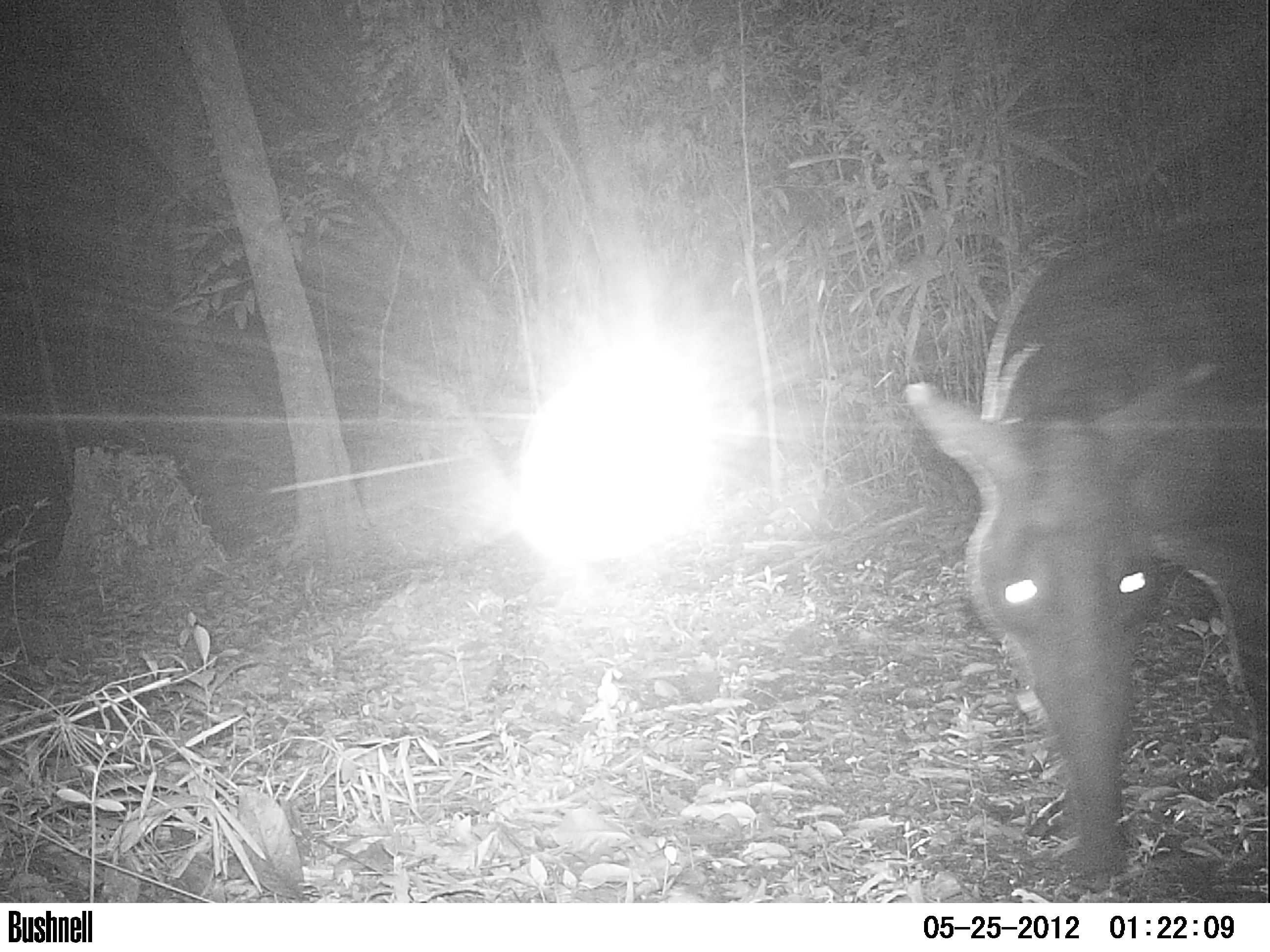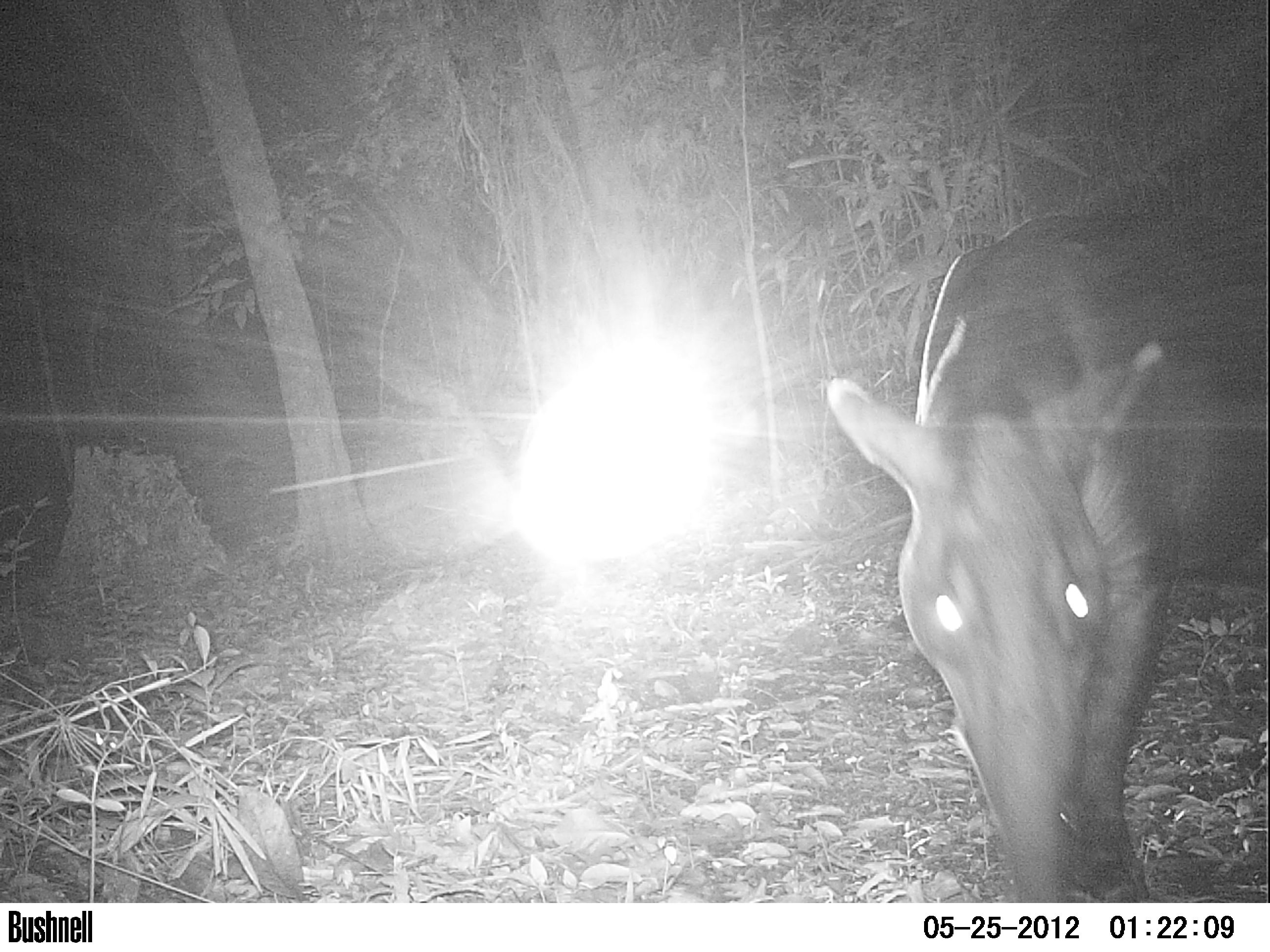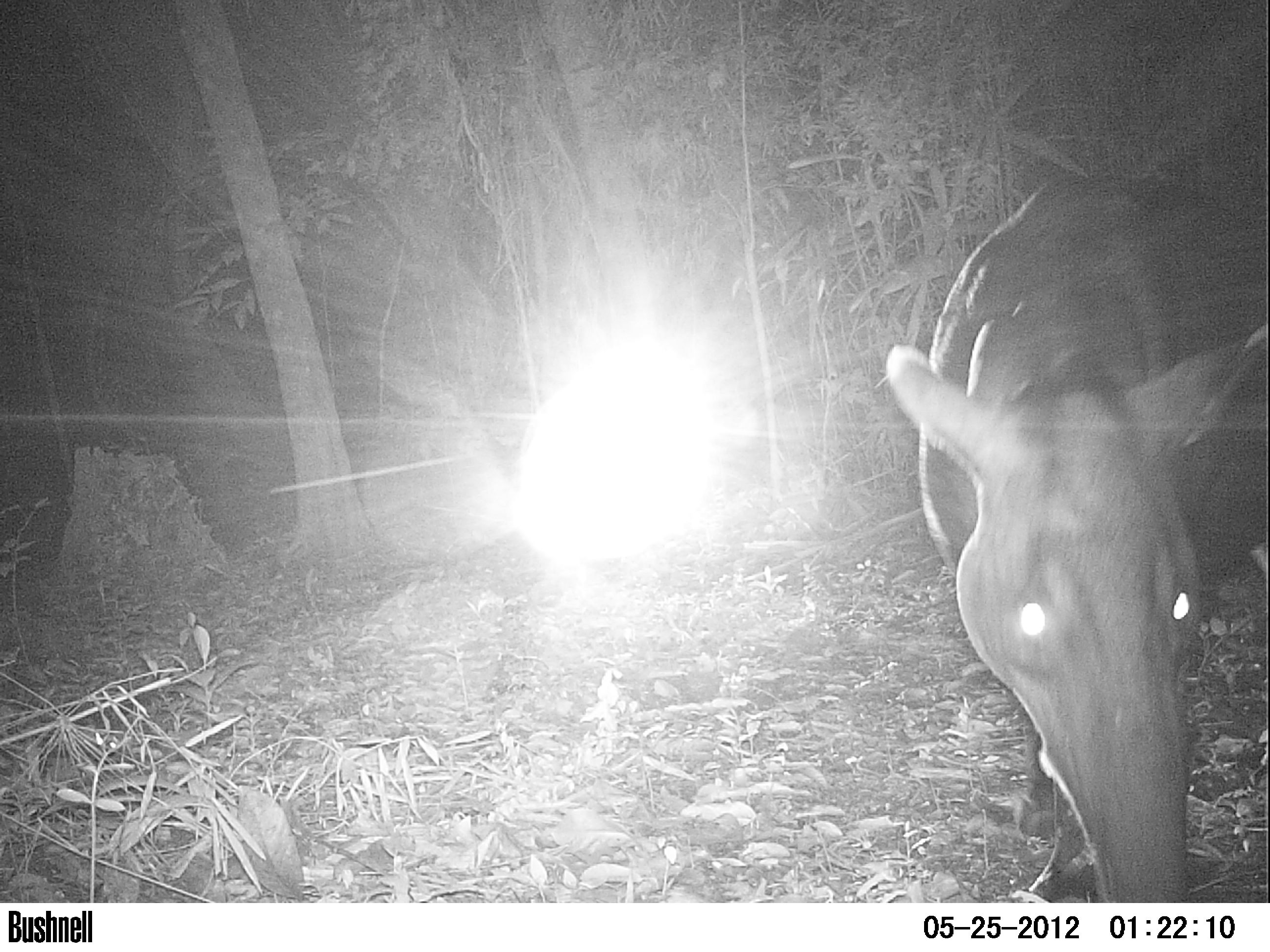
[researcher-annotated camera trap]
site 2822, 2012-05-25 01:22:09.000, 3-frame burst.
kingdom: Animalia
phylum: Chordata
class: Mammalia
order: Perissodactyla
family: Tapiridae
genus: Tapirus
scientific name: Tapirus bairdii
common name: baird's tapir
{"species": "Tapirus bairdii (baird's tapir)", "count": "1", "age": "adult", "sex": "male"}